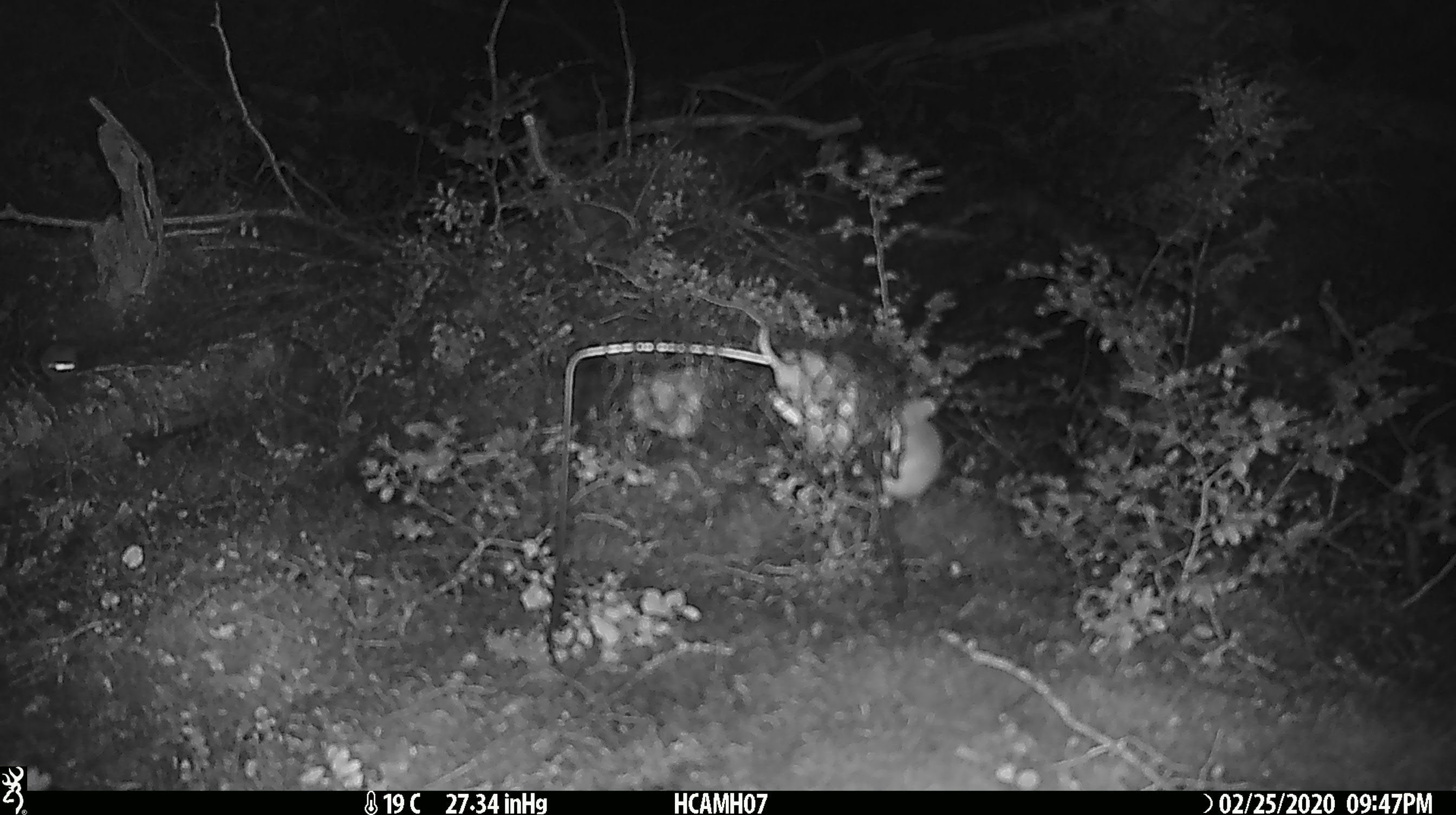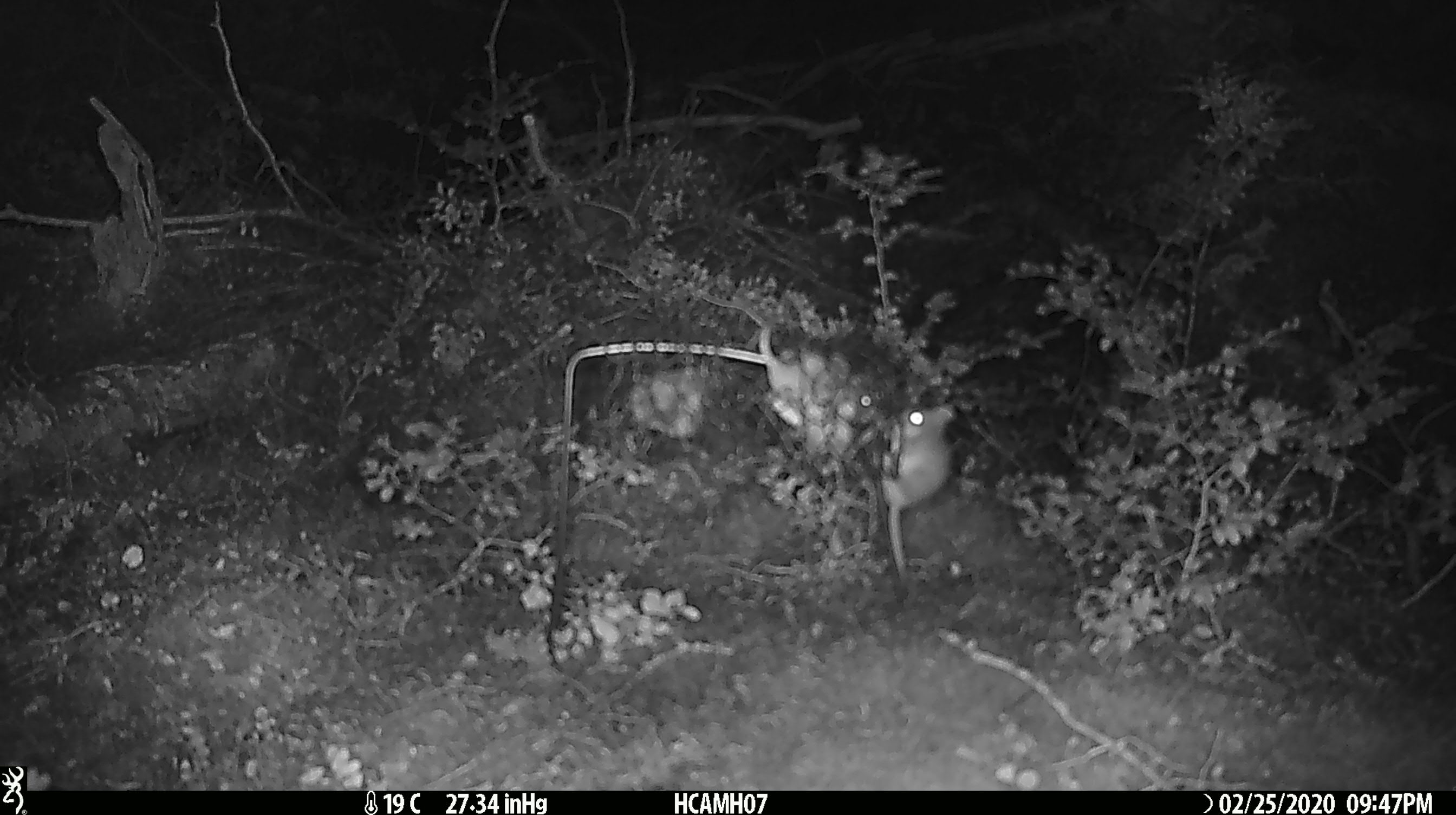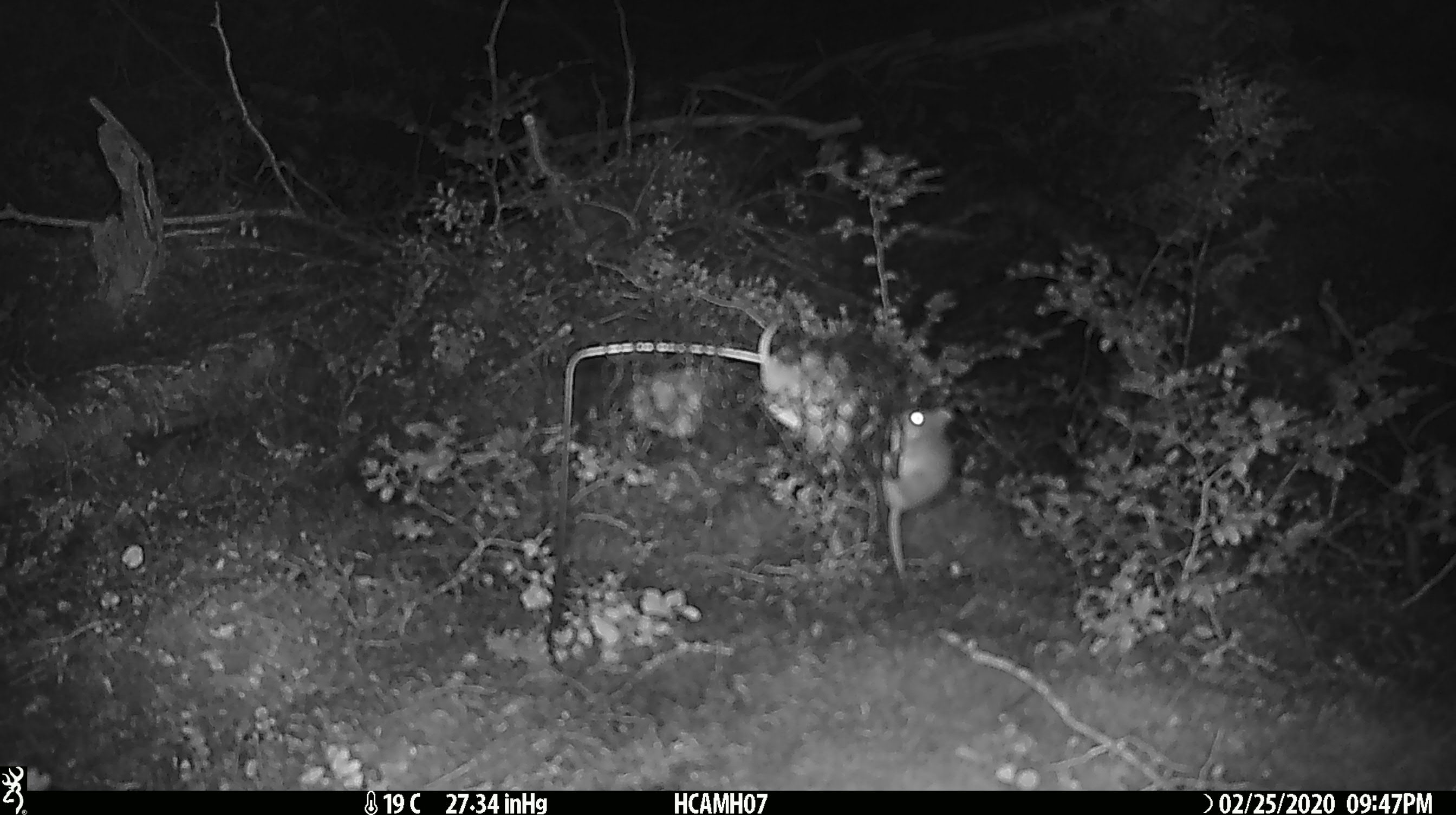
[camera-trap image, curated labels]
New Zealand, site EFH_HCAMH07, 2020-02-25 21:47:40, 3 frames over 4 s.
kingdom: Animalia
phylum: Chordata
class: Mammalia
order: Rodentia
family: Muridae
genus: Mus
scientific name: Mus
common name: mouse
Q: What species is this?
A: Mouse (Mus).